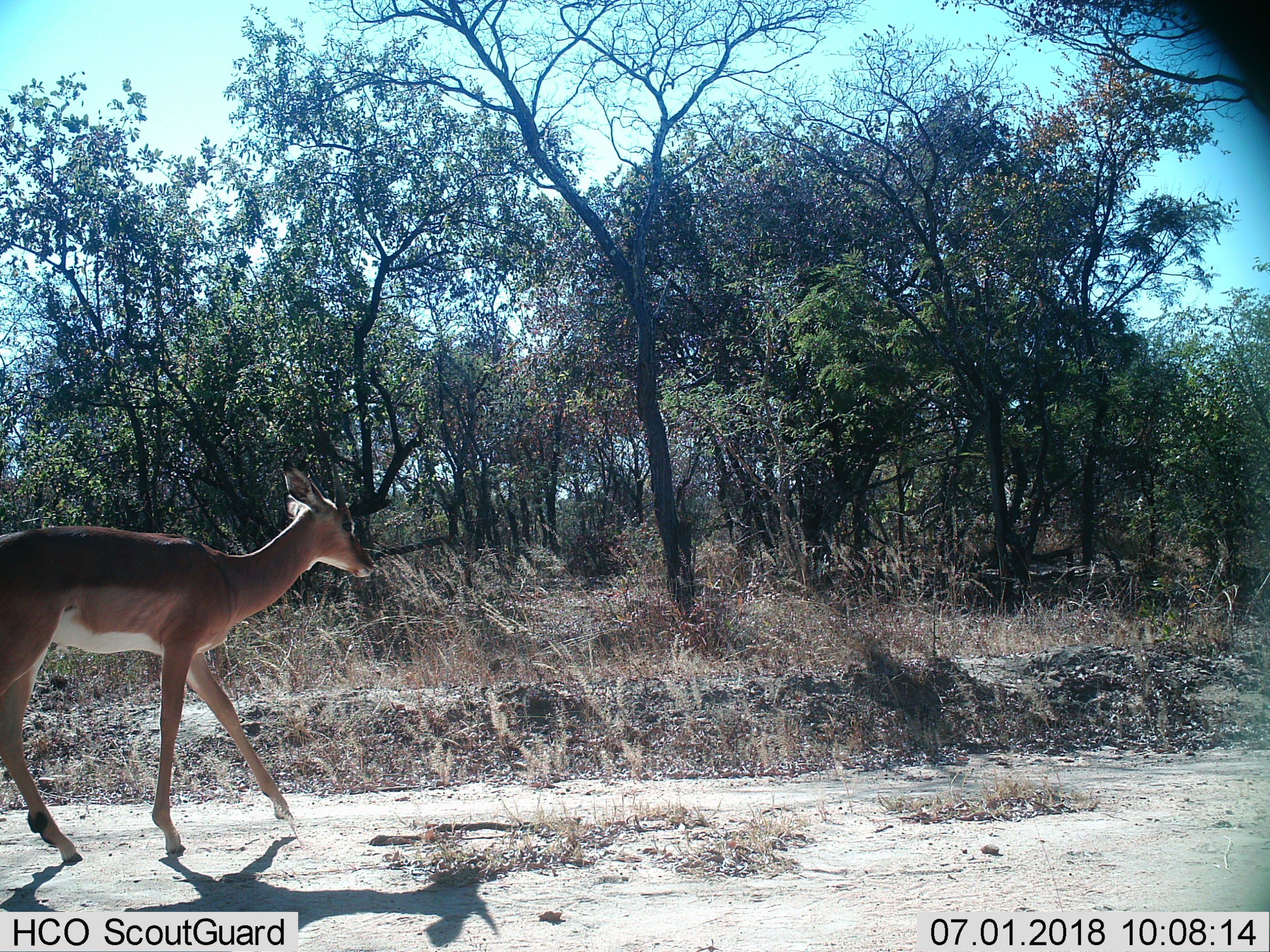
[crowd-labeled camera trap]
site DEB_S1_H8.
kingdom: Animalia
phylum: Chordata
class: Mammalia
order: Artiodactyla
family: Bovidae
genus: Aepyceros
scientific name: Aepyceros melampus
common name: impala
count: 1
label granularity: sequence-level